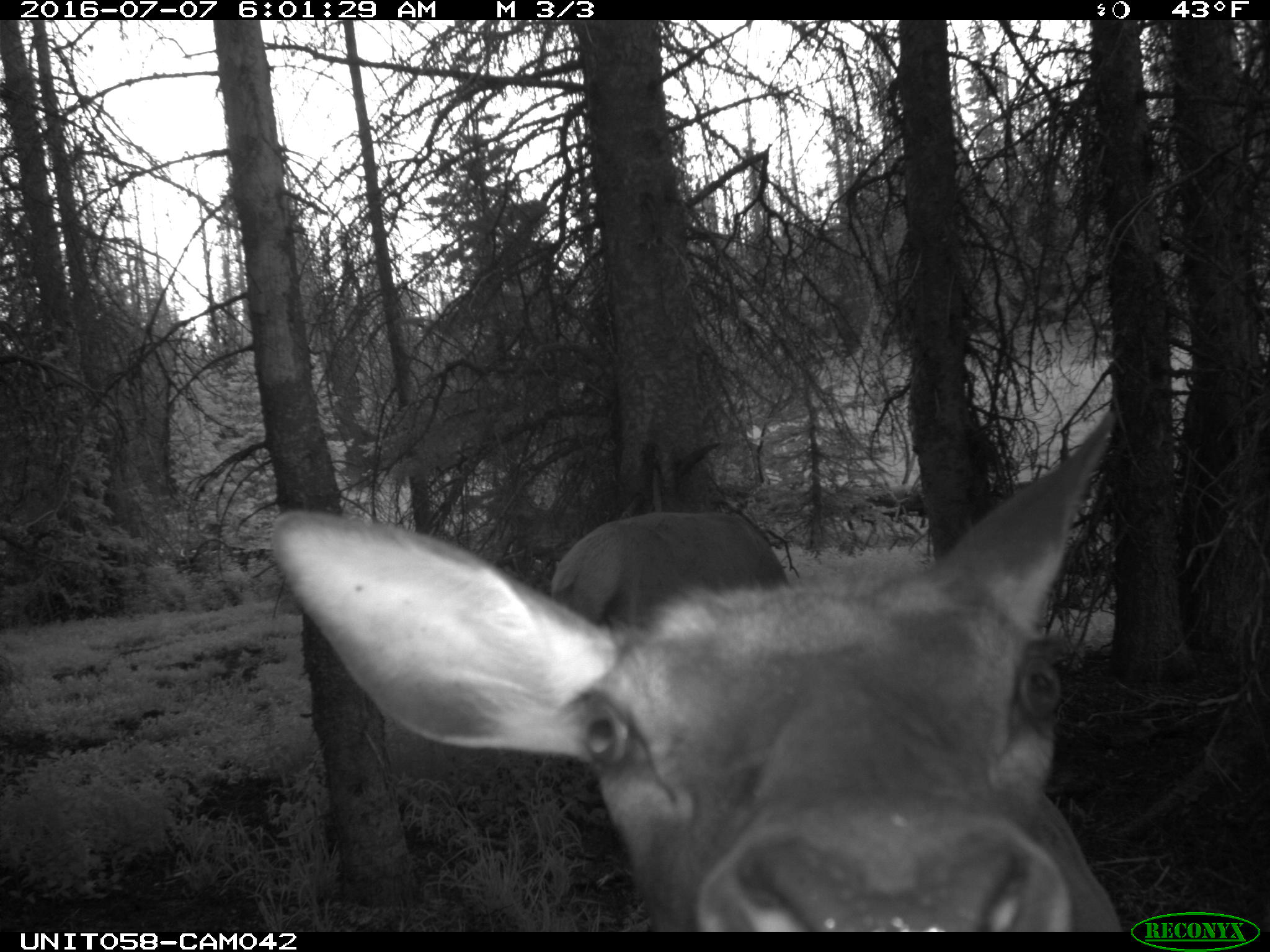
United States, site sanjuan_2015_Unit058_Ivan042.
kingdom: Animalia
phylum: Chordata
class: Mammalia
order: Artiodactyla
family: Cervidae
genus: Cervus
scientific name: Cervus elaphus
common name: red deer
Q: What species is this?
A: Cervus elaphus (red deer).